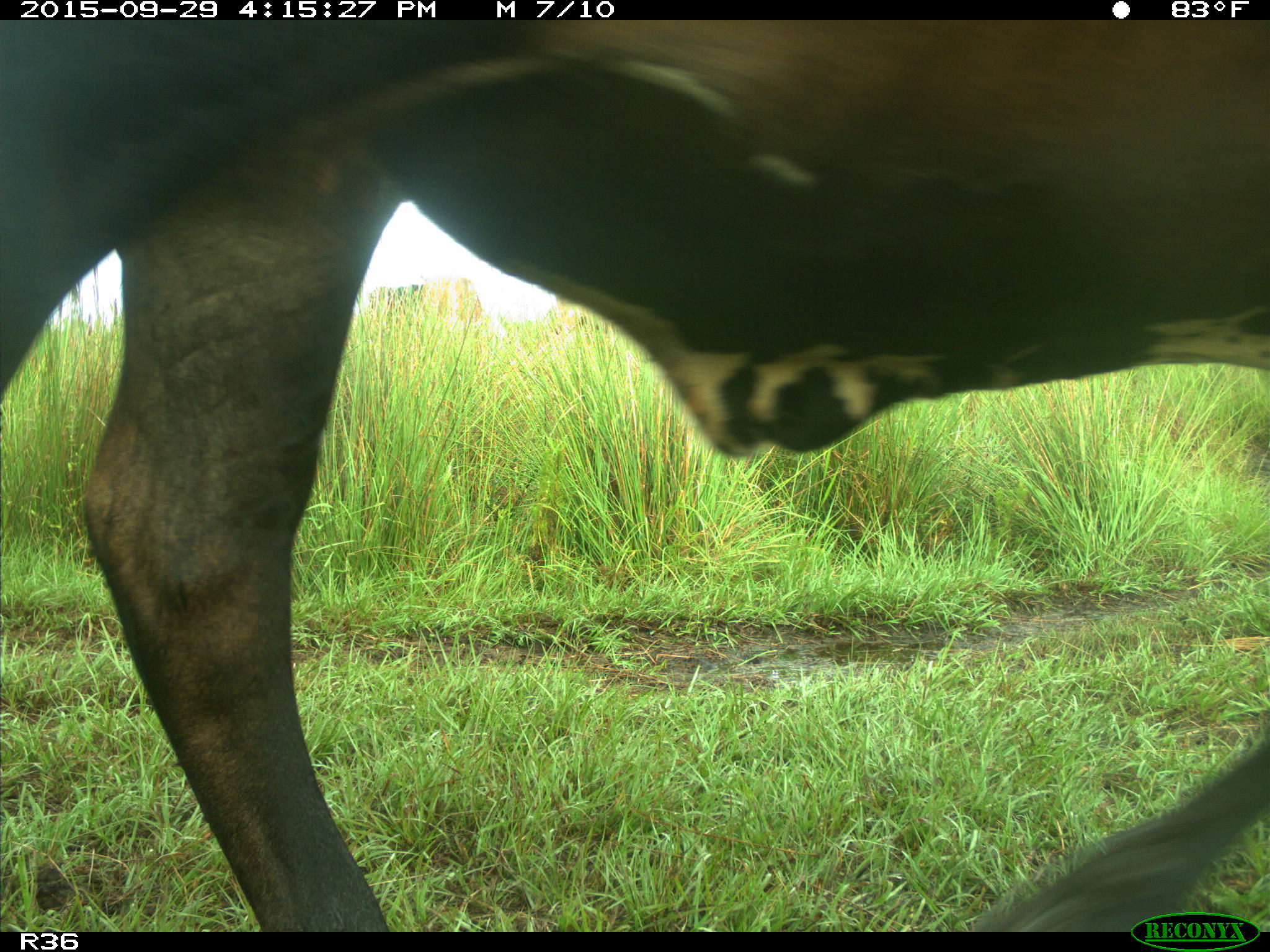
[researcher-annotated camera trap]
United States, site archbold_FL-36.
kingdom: Animalia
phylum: Chordata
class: Mammalia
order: Artiodactyla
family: Bovidae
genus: Bos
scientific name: Bos taurus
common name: domestic cow